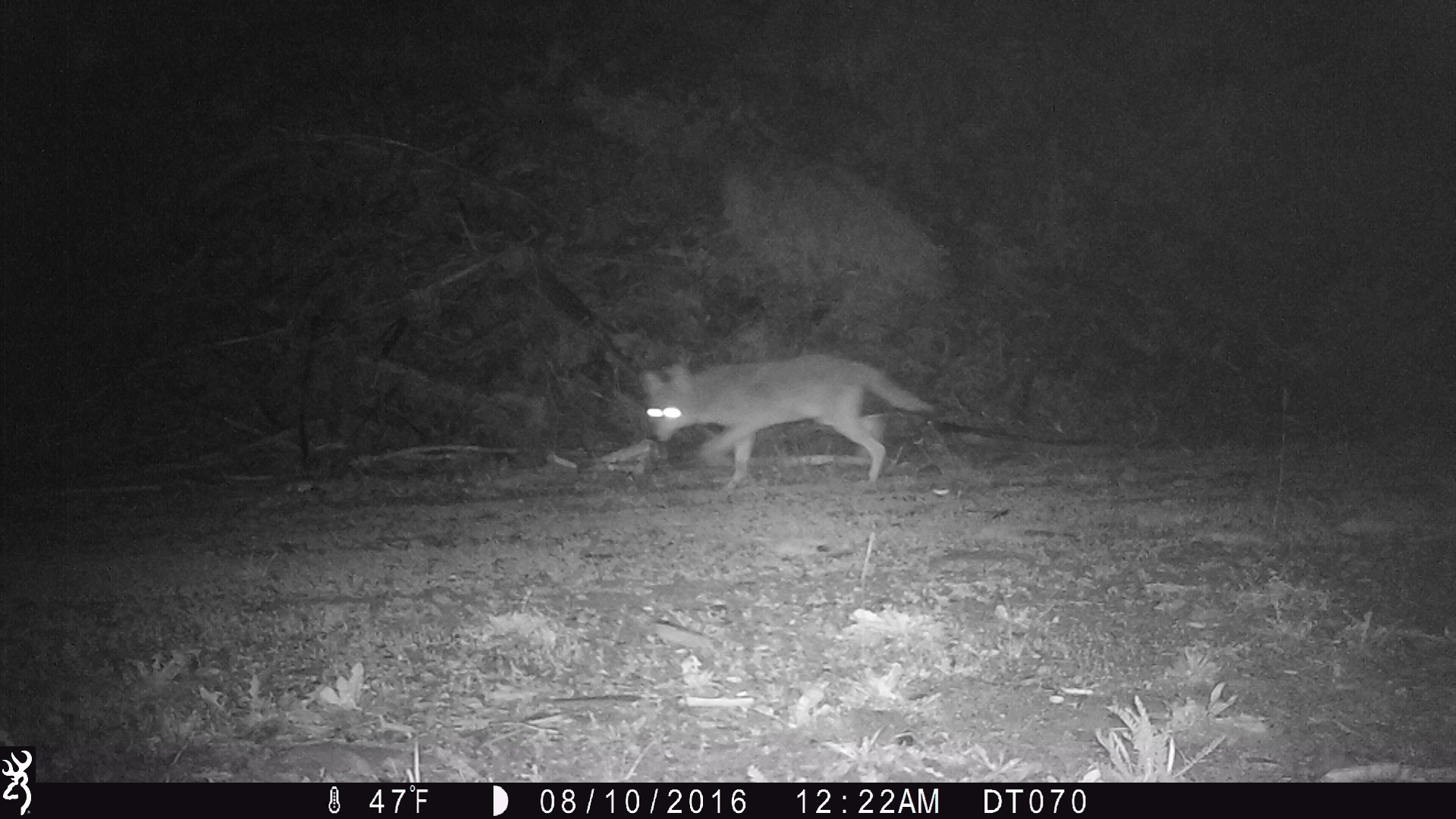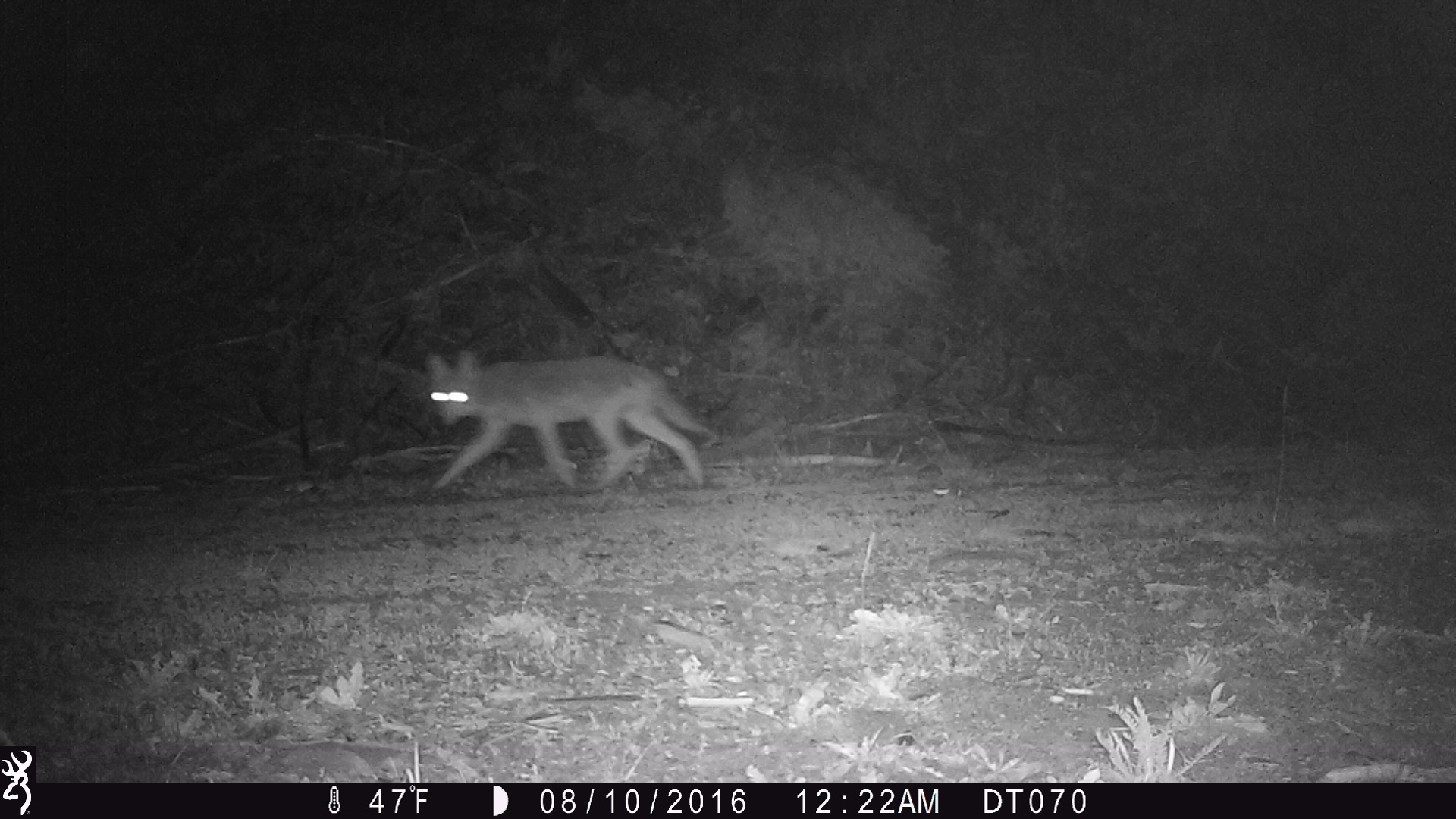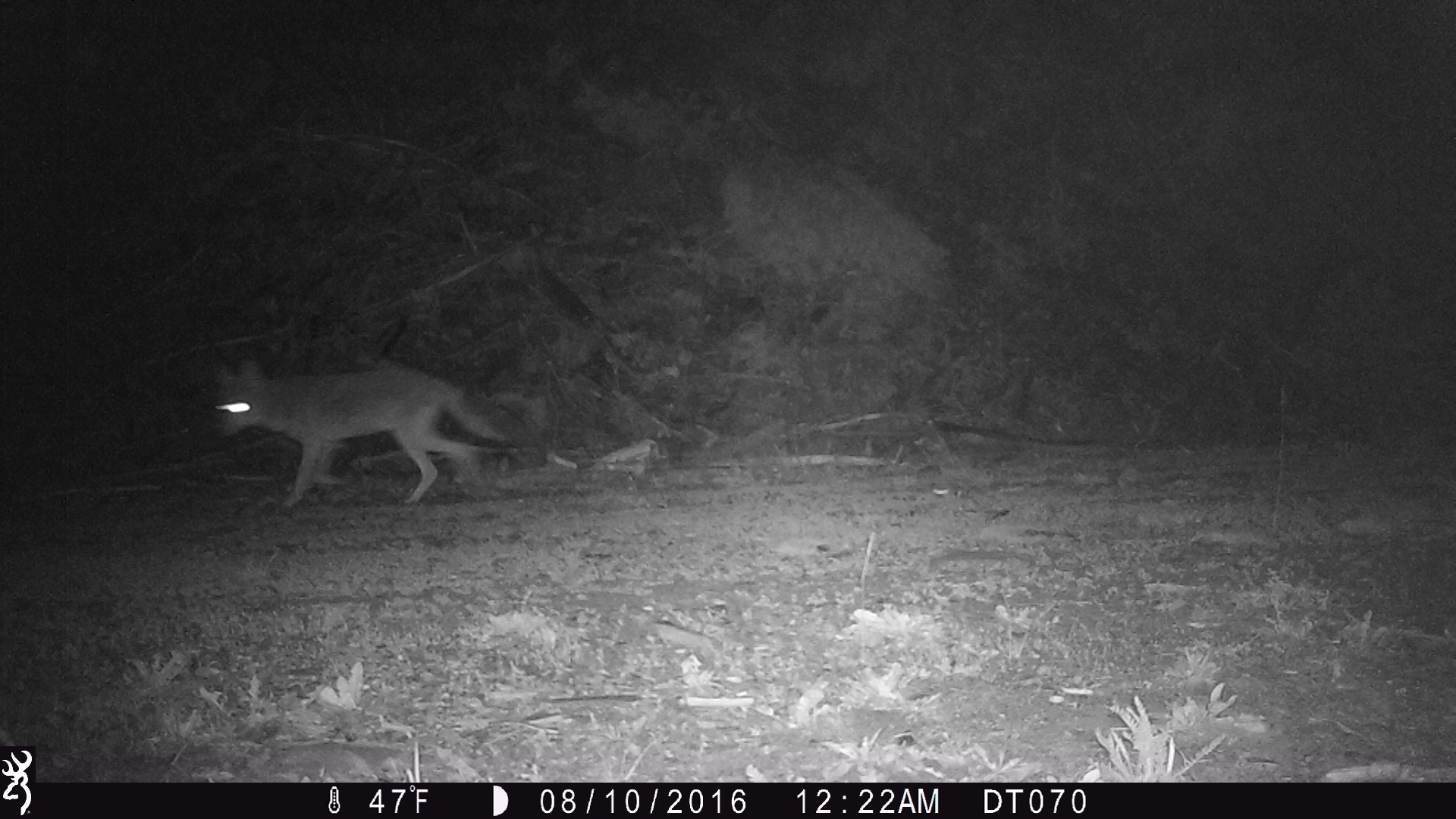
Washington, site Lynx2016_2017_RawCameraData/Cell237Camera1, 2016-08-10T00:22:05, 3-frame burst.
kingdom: Animalia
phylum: Chordata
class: Mammalia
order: Carnivora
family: Canidae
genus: Canis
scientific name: Canis latrans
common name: coyote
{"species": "Canis latrans (coyote)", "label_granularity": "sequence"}